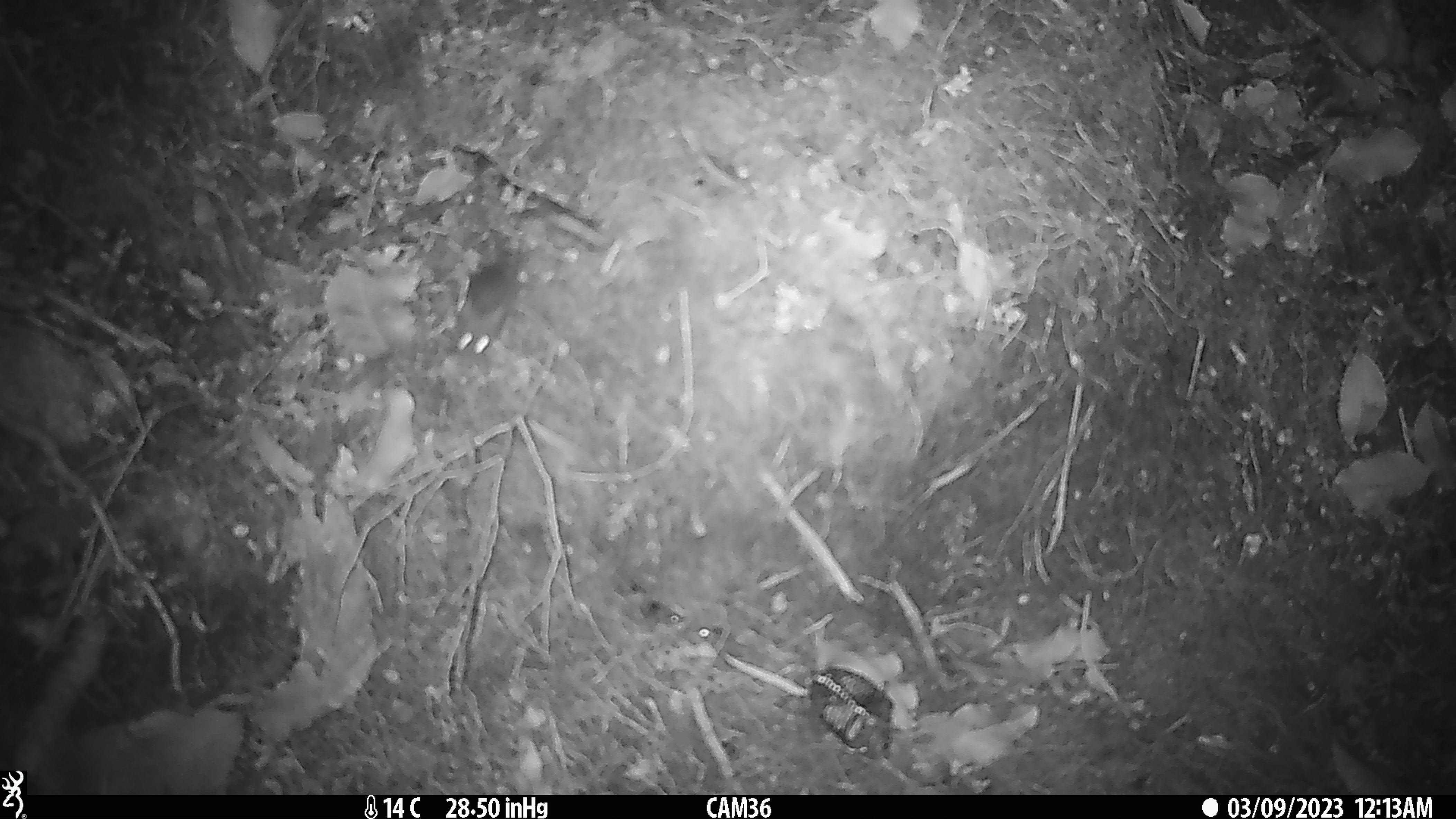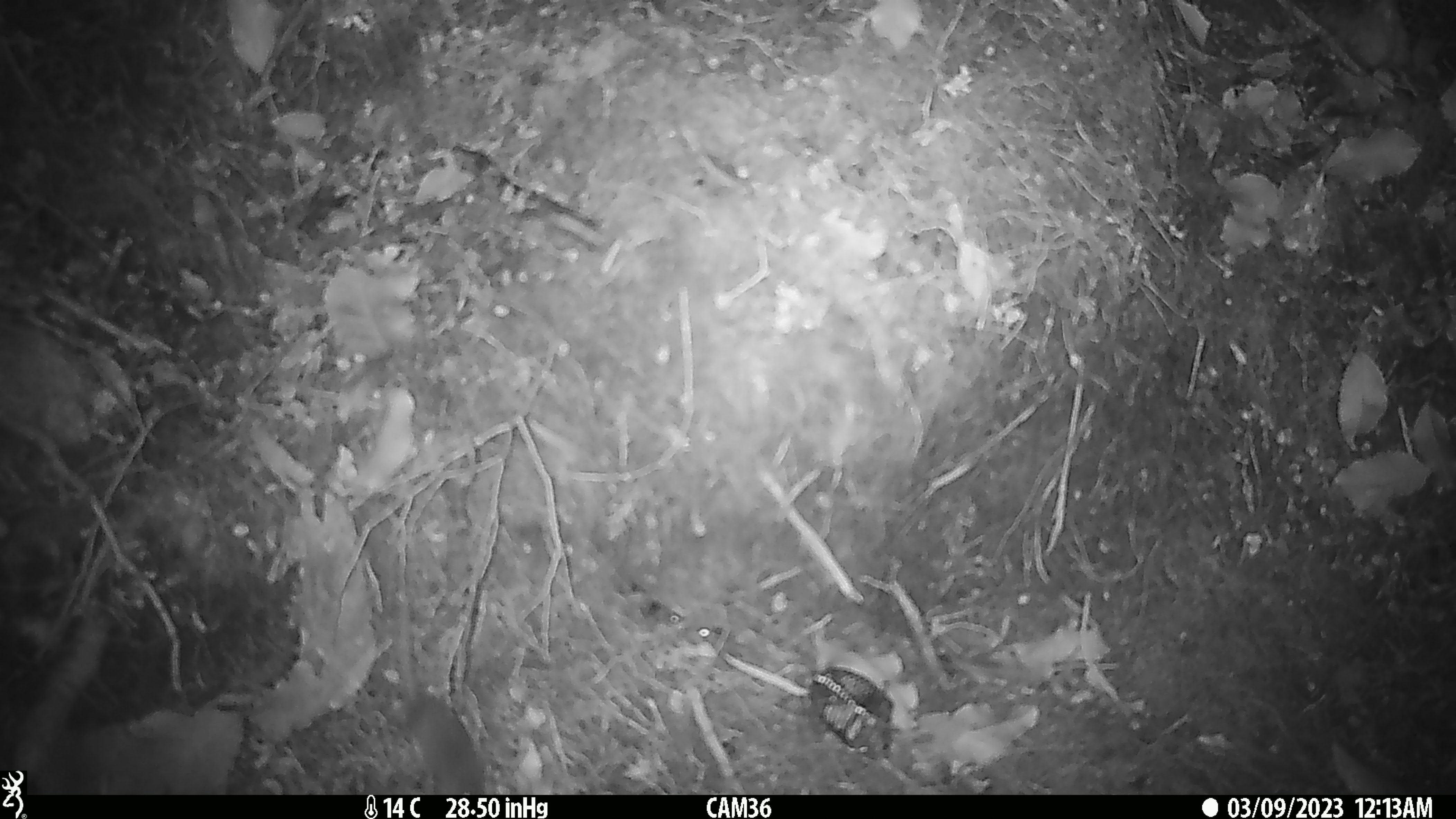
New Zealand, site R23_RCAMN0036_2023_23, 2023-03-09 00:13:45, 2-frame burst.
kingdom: Animalia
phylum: Chordata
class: Mammalia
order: Rodentia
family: Muridae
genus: Mus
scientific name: Mus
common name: mouse